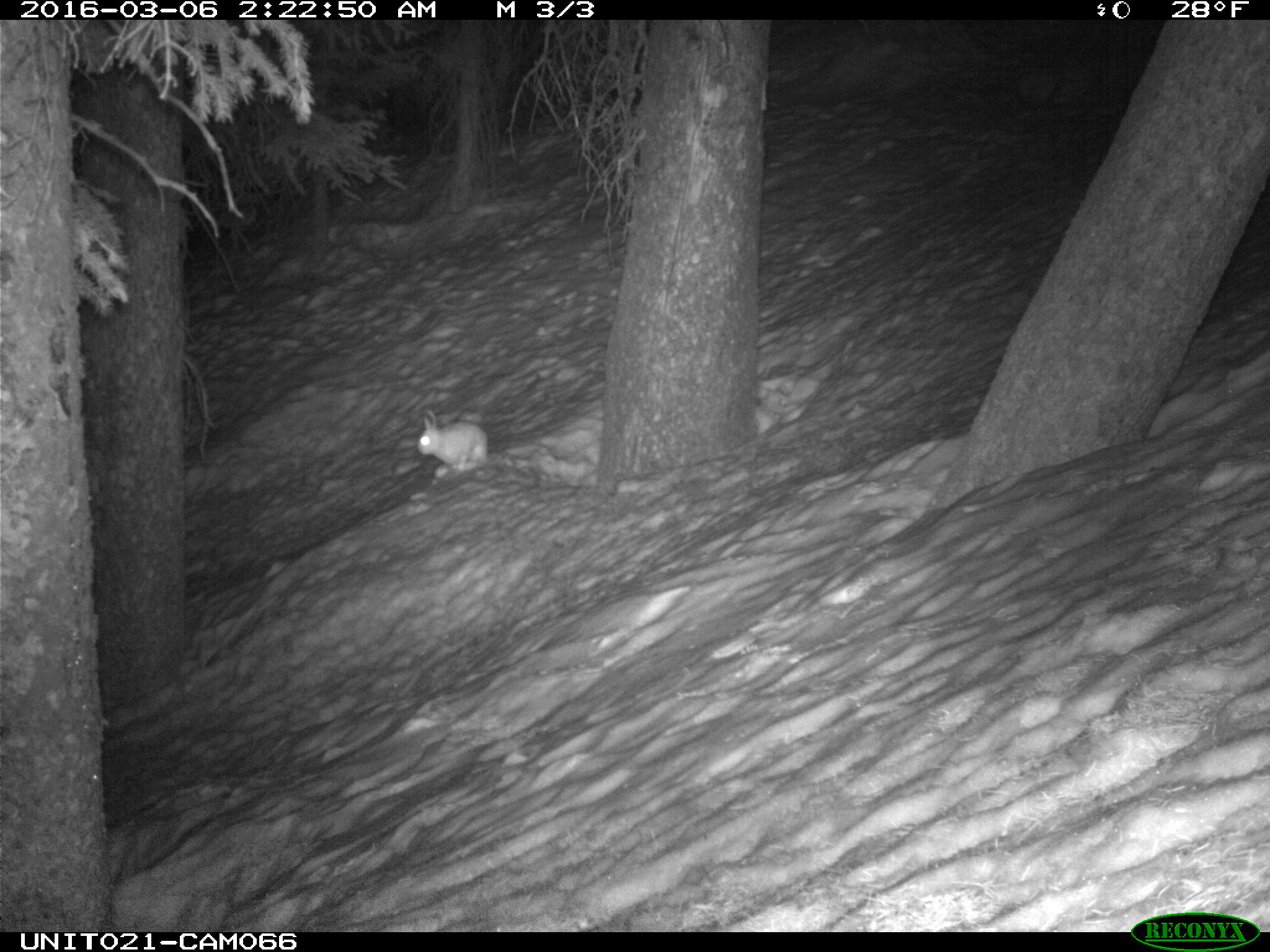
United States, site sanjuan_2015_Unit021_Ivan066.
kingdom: Animalia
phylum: Chordata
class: Mammalia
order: Lagomorpha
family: Leporidae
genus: Lepus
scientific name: Lepus americanus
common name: snowshoe hare